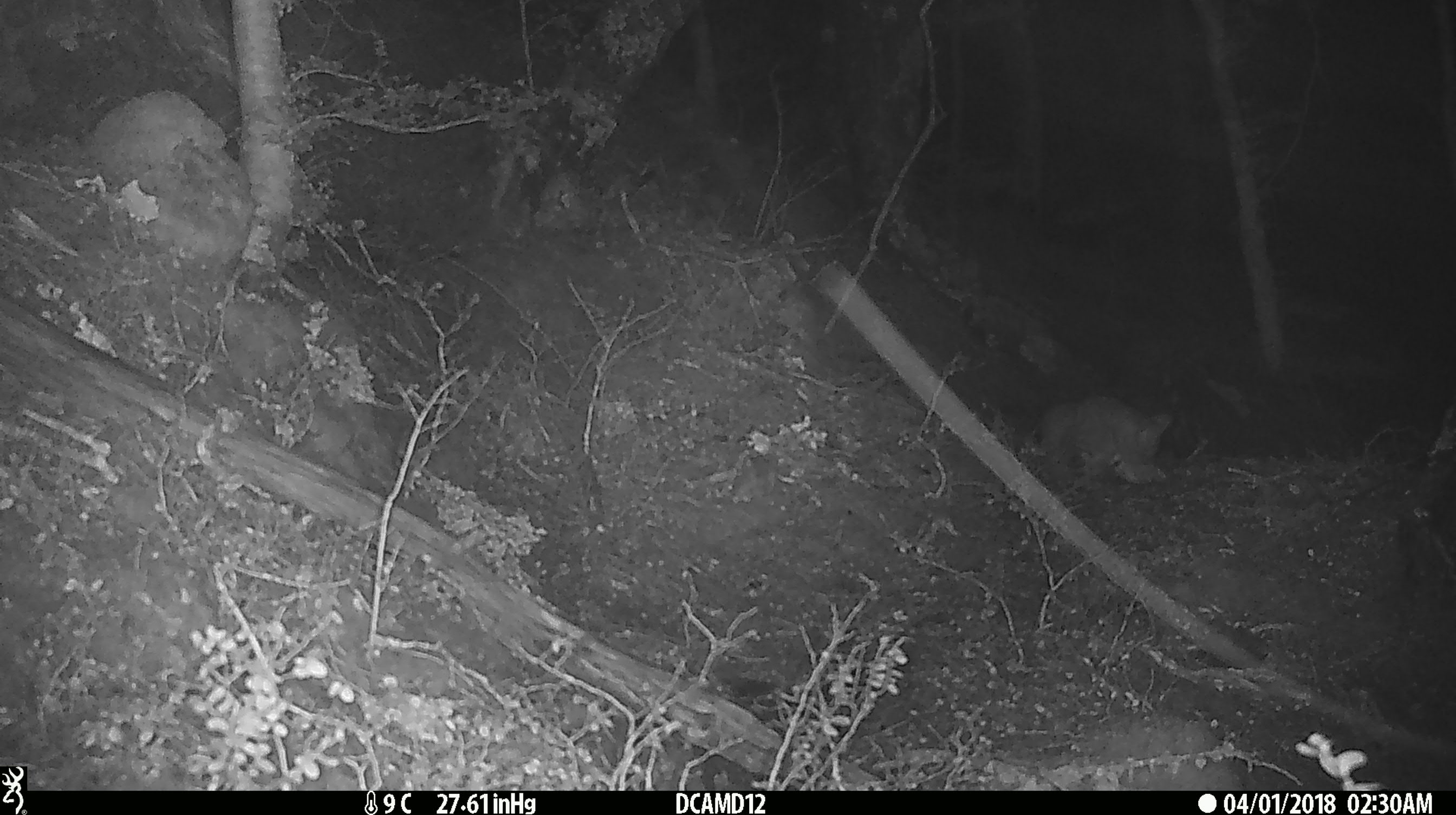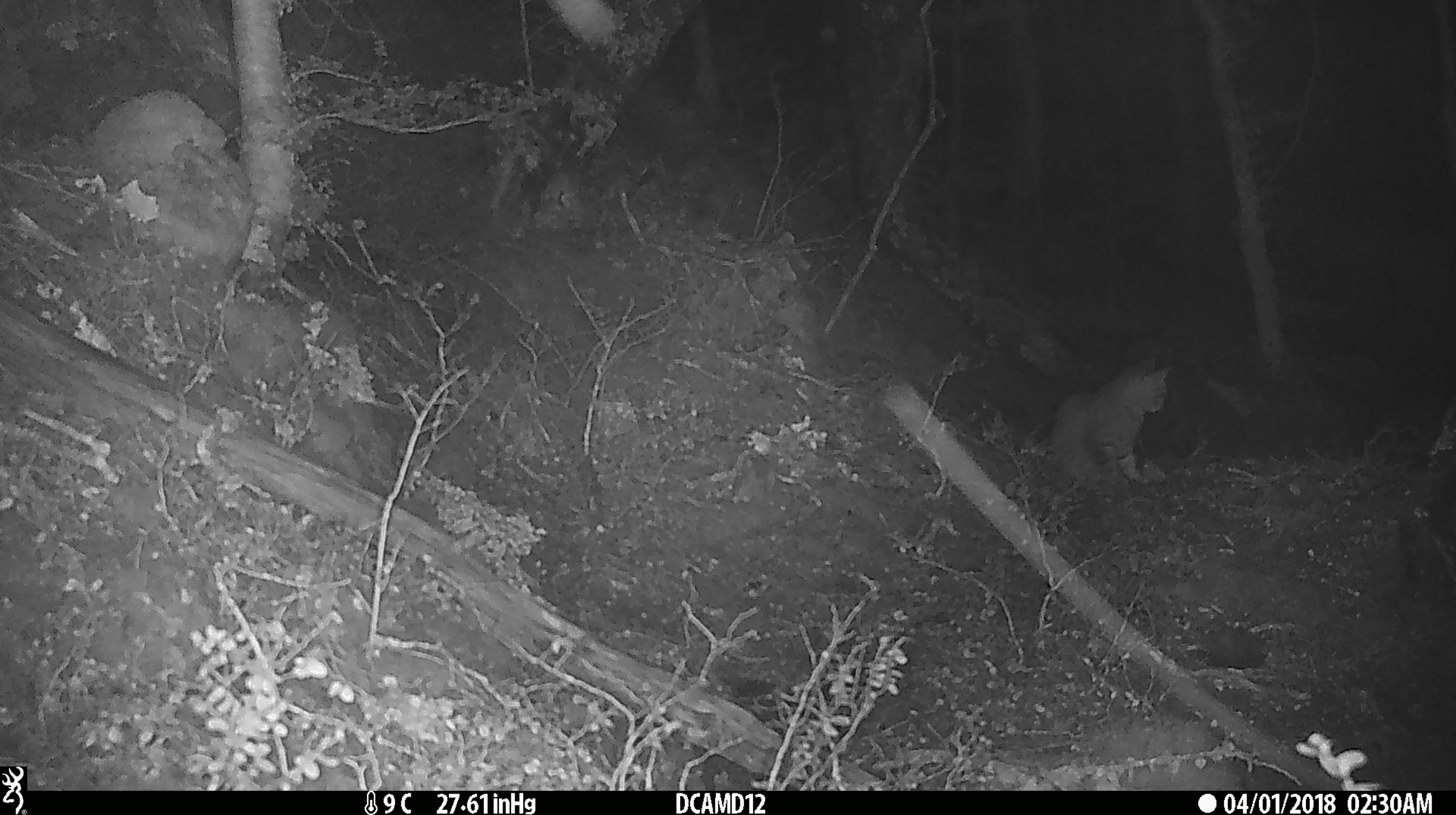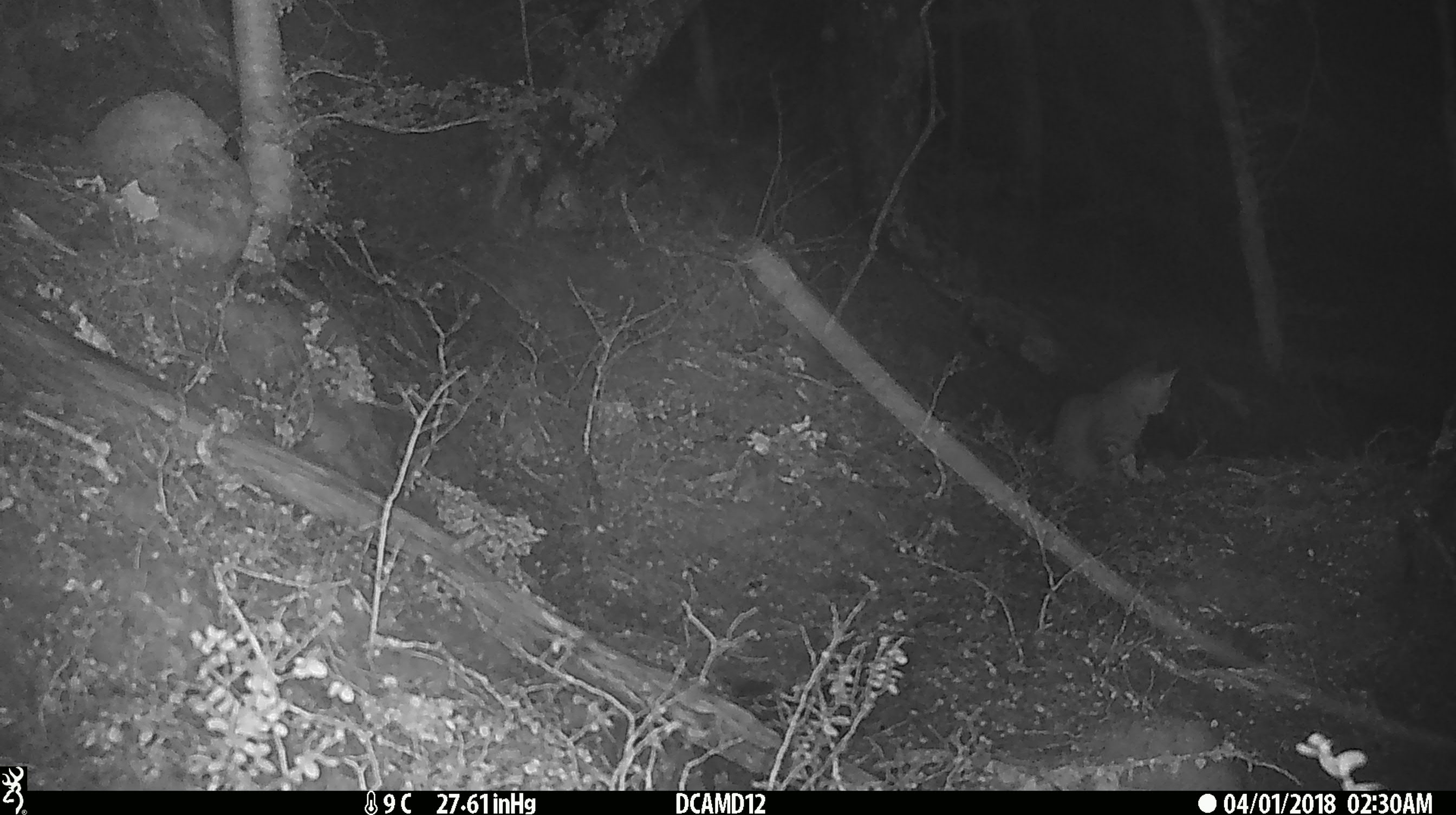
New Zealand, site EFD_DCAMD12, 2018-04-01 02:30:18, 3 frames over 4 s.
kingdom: Animalia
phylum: Chordata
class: Mammalia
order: Carnivora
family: Felidae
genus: Felis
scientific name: Felis catus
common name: domestic cat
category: cat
Cat (domestic cat) (Felis catus).